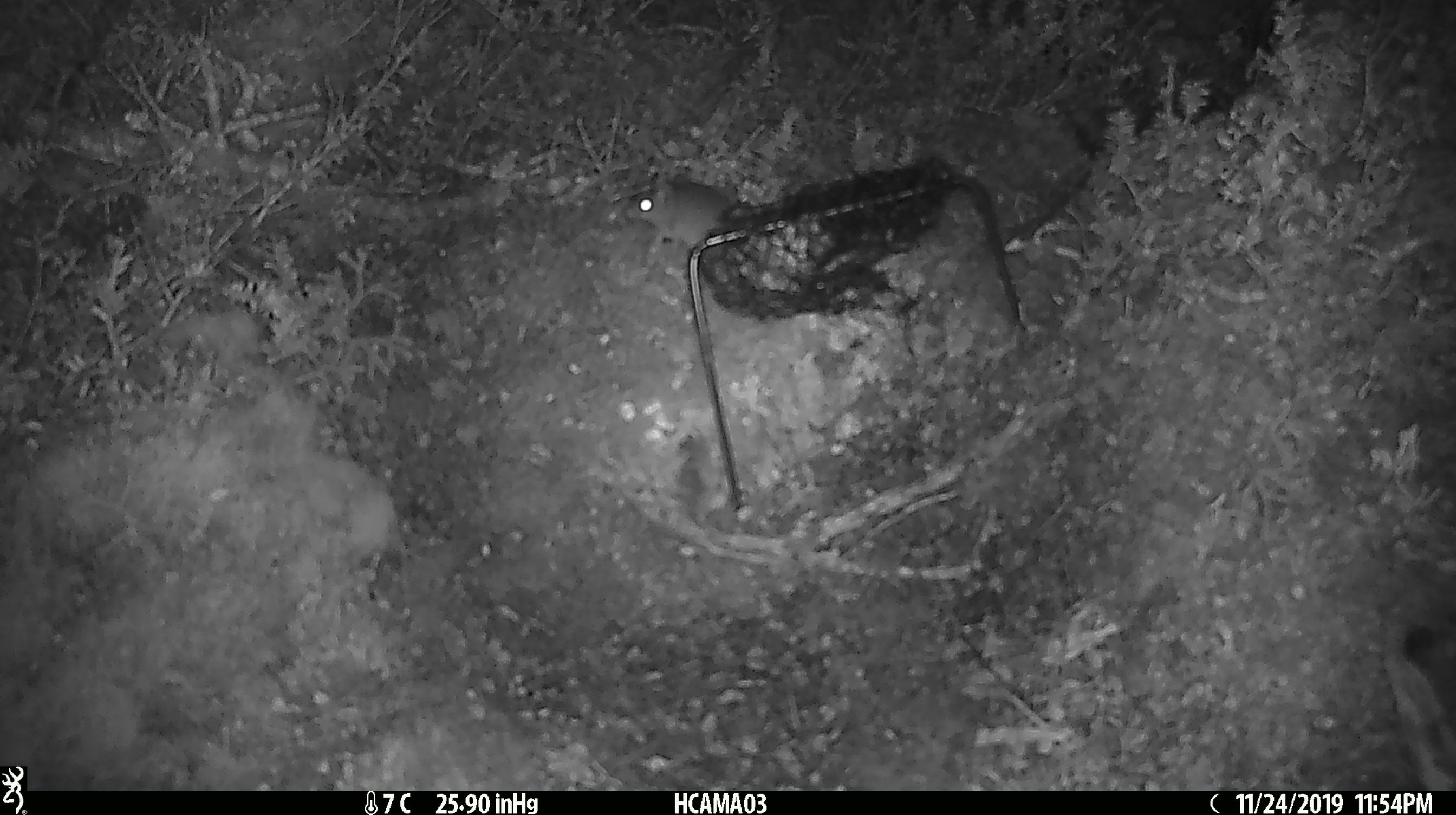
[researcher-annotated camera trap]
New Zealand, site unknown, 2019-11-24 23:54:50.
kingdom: Animalia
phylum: Chordata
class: Mammalia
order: Rodentia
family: Muridae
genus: Mus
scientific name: Mus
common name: mouse